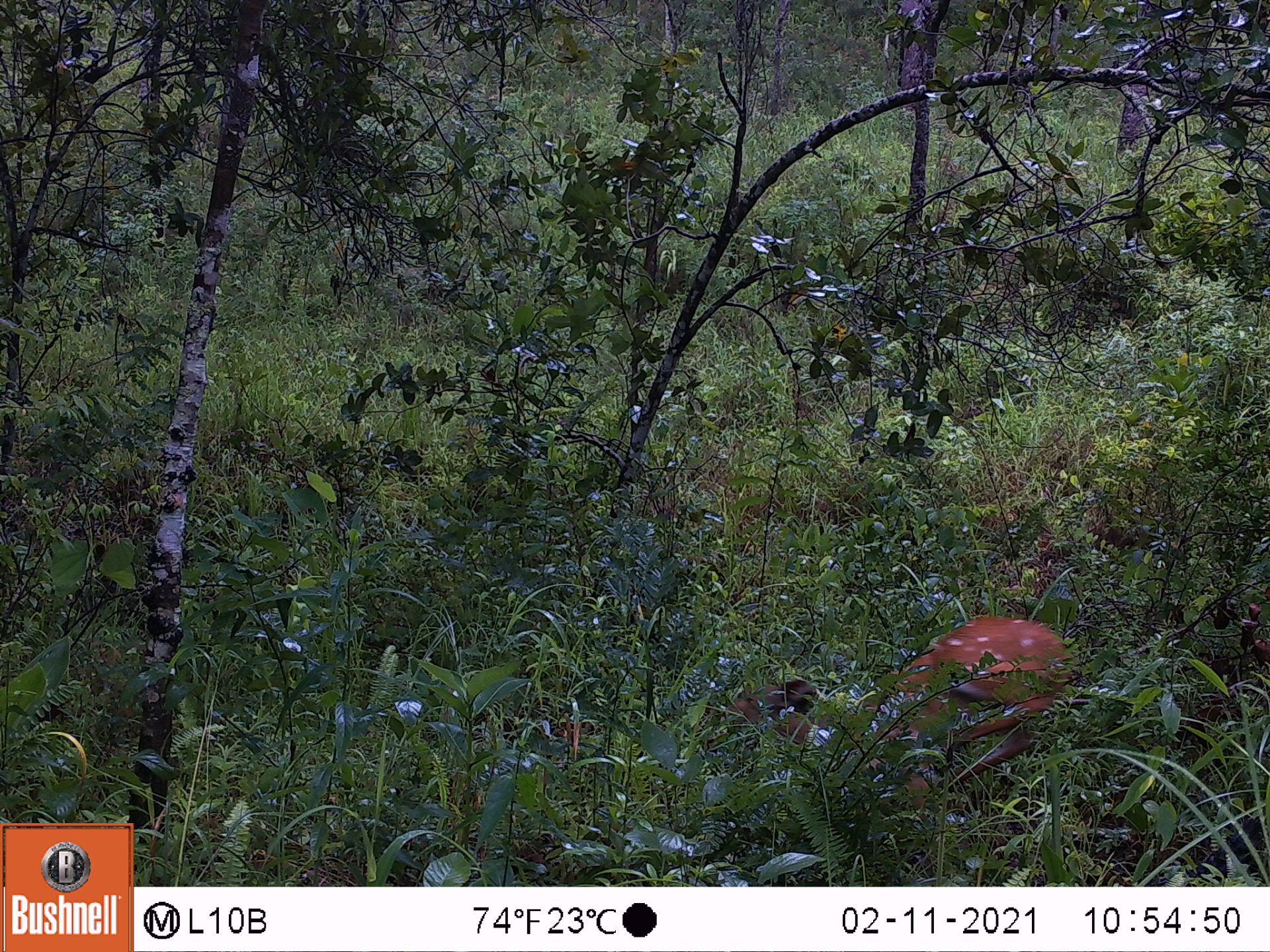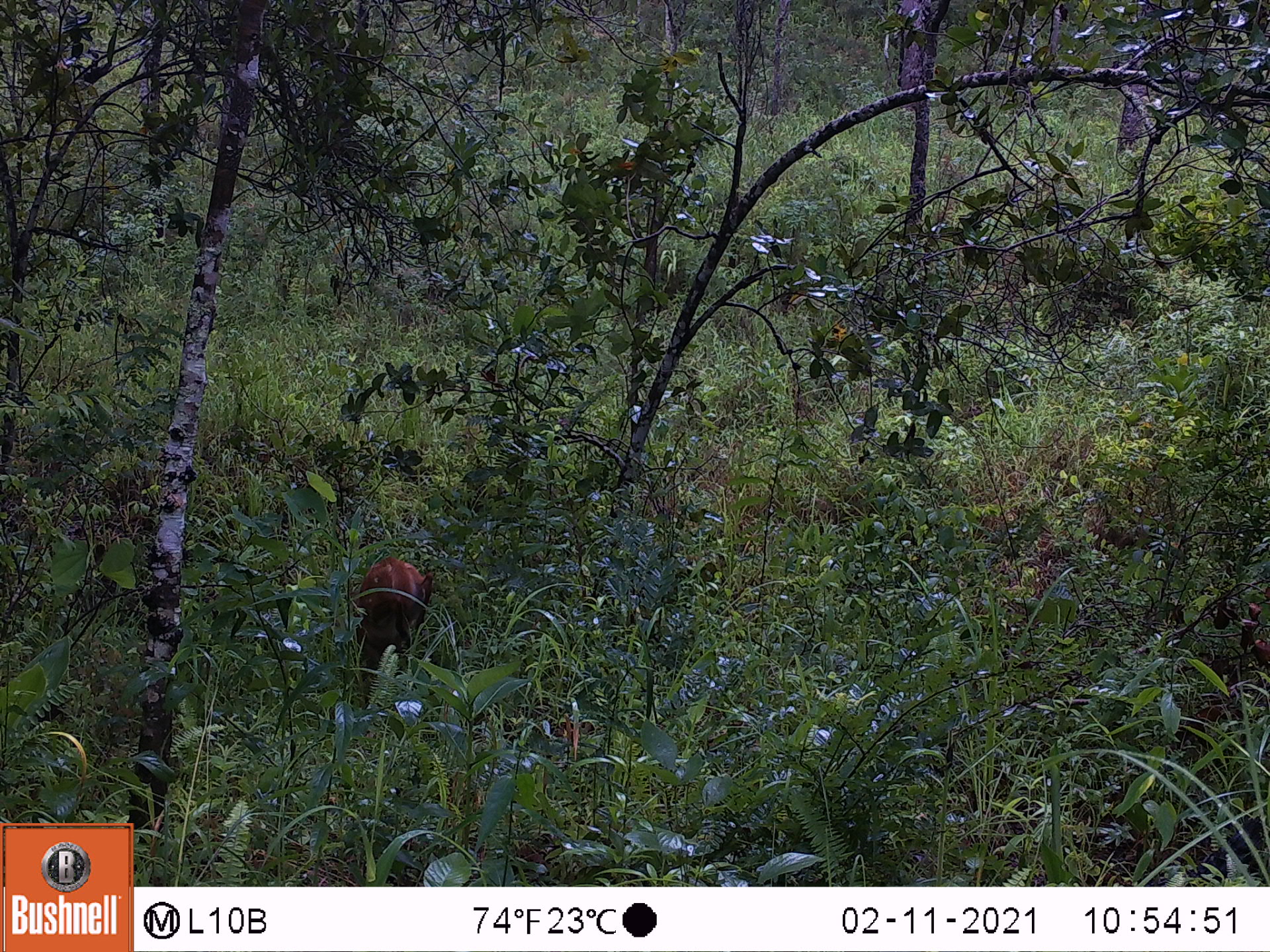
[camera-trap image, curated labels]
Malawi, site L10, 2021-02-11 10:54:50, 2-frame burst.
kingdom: Animalia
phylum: Chordata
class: Mammalia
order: Artiodactyla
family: Bovidae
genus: Tragelaphus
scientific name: Tragelaphus sylvaticus sylvaticus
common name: cape bushbuck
Cape bushbuck (Tragelaphus sylvaticus sylvaticus), count 1.